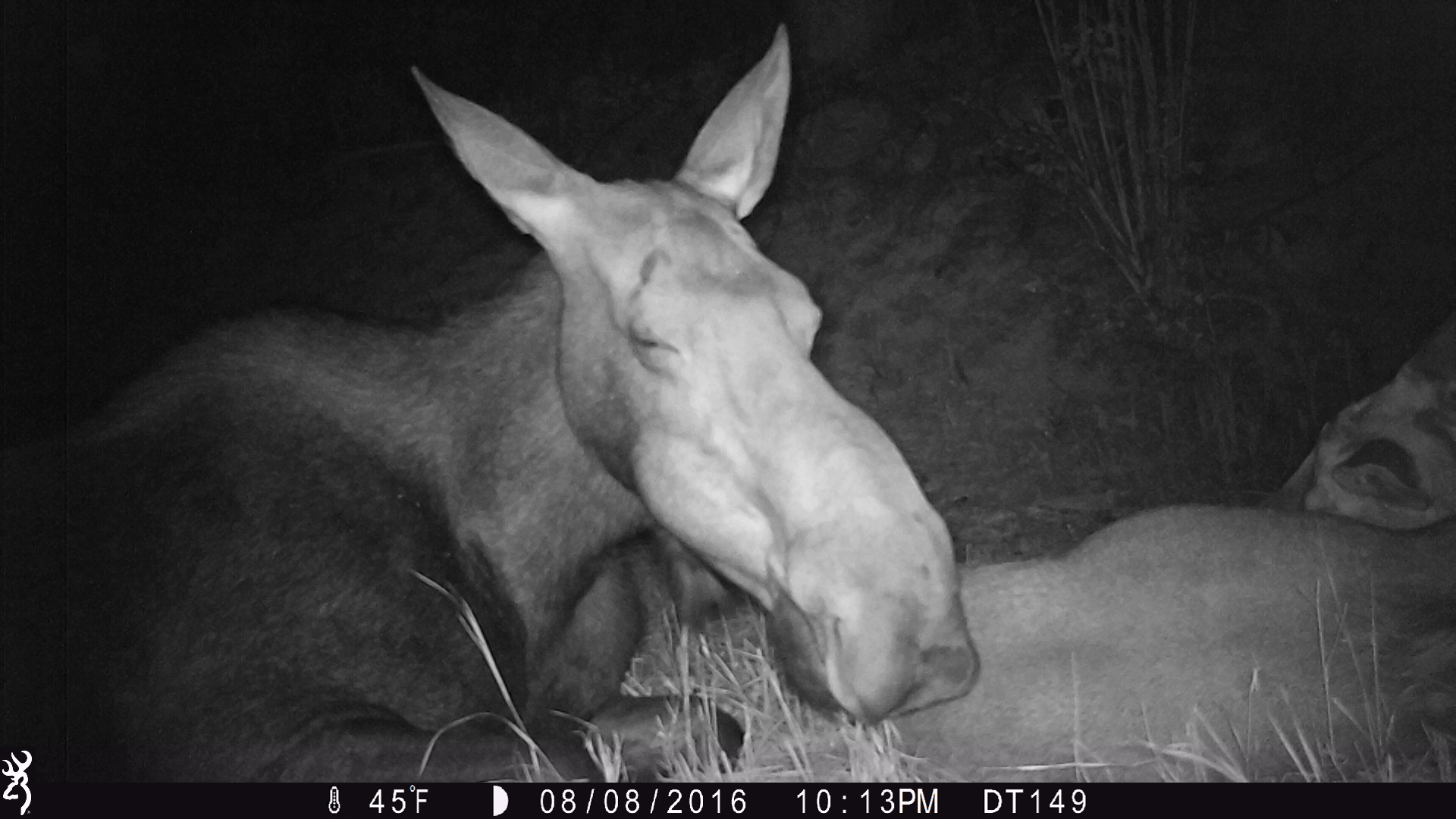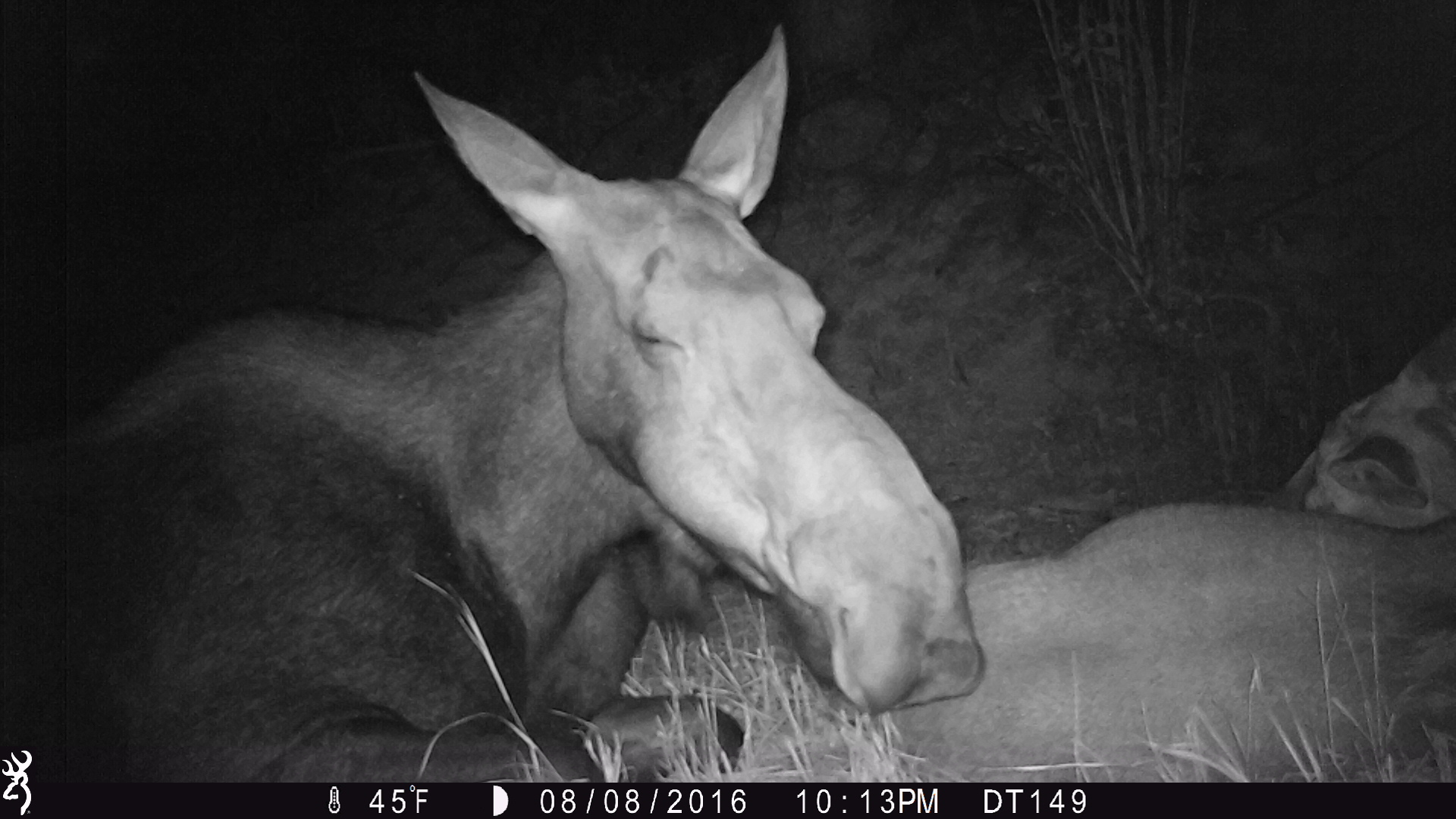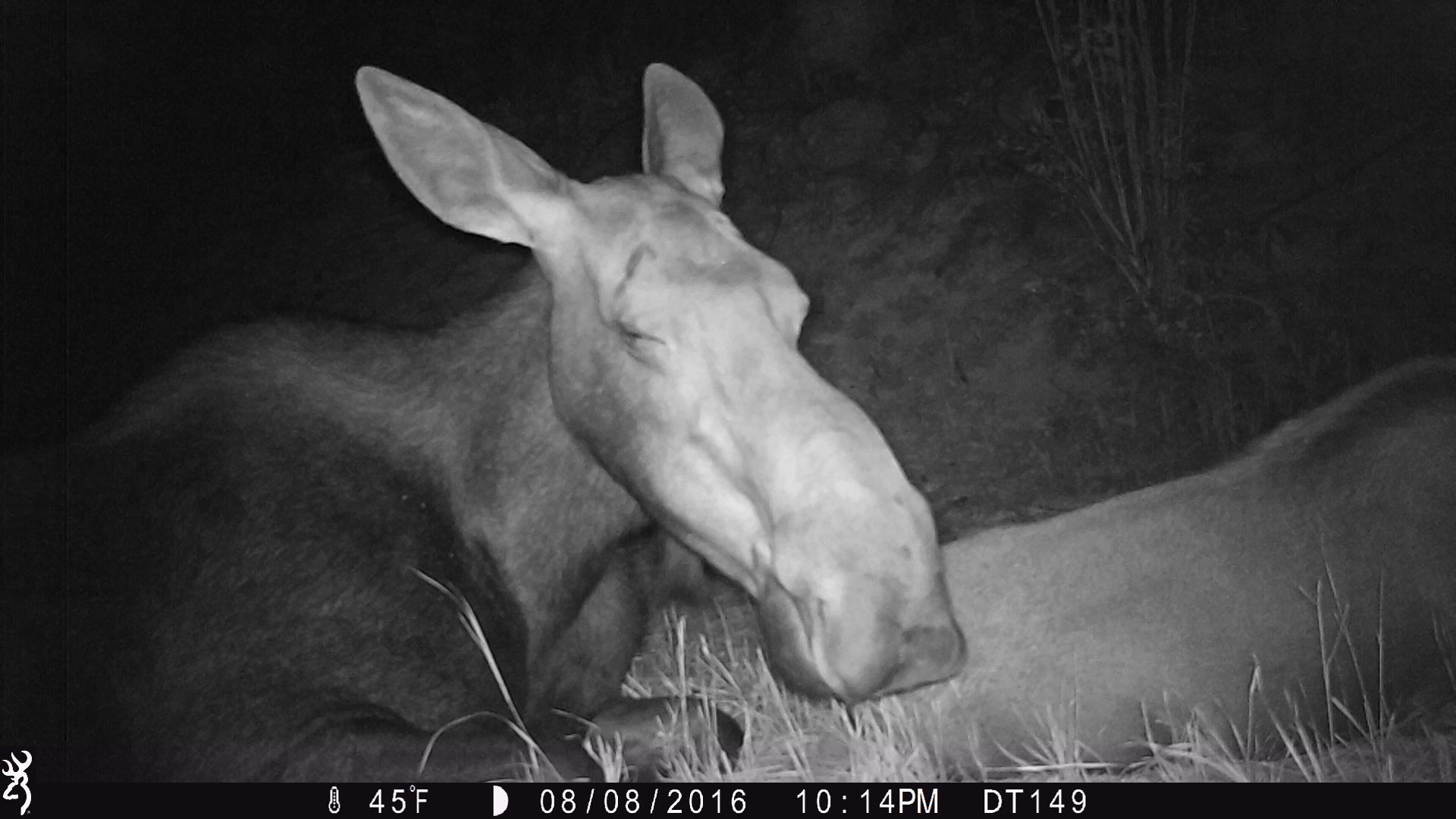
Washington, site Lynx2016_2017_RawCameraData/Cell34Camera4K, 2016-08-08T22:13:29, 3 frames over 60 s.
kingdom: Animalia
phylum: Chordata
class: Mammalia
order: Artiodactyla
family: Cervidae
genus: Alces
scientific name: Alces alces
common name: moose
Alces alces (moose). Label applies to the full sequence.